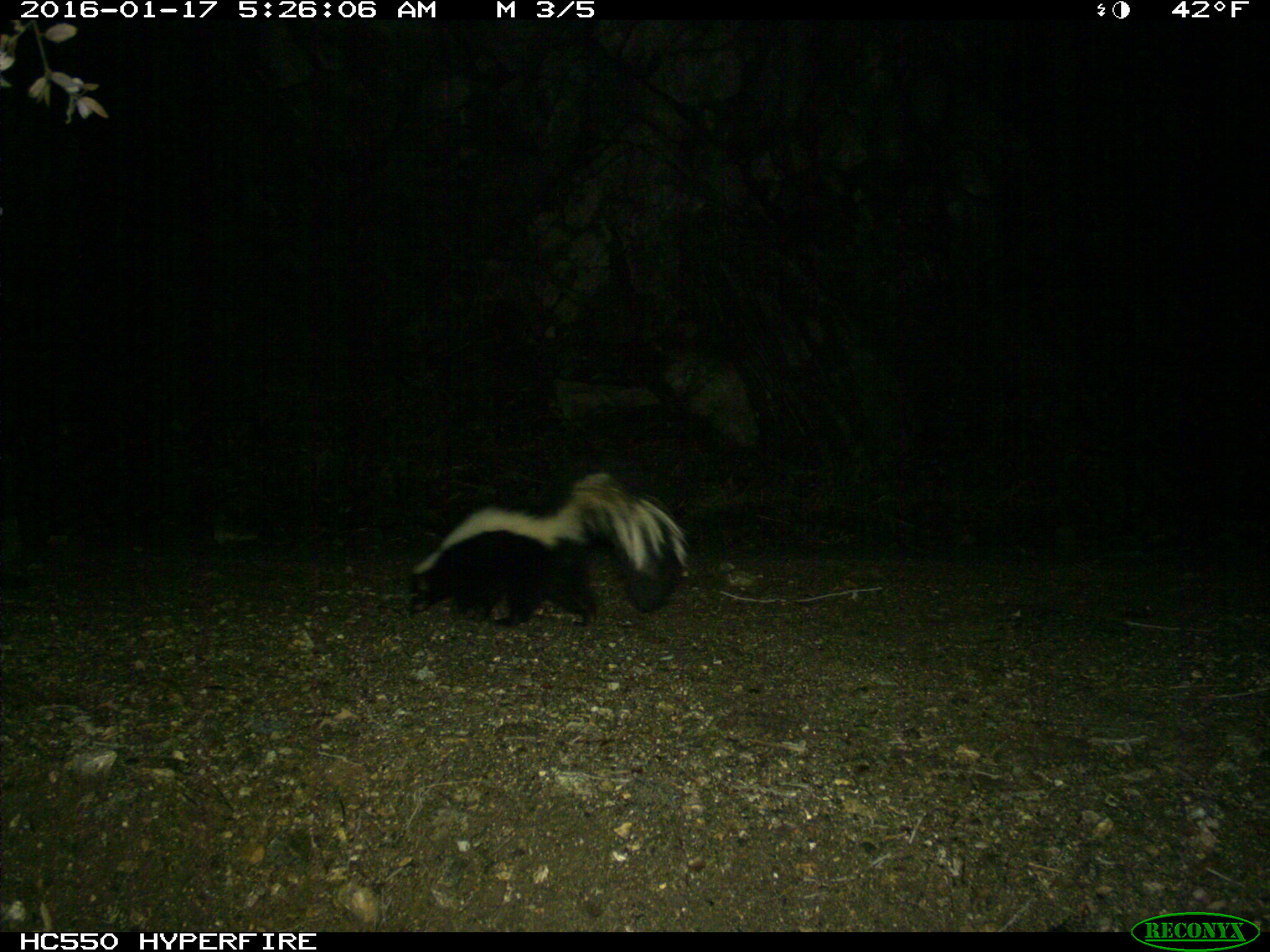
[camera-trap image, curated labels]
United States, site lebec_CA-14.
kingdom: Animalia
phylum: Chordata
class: Mammalia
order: Carnivora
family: Mephitidae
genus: Mephitis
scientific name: Mephitis mephitis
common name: striped skunk